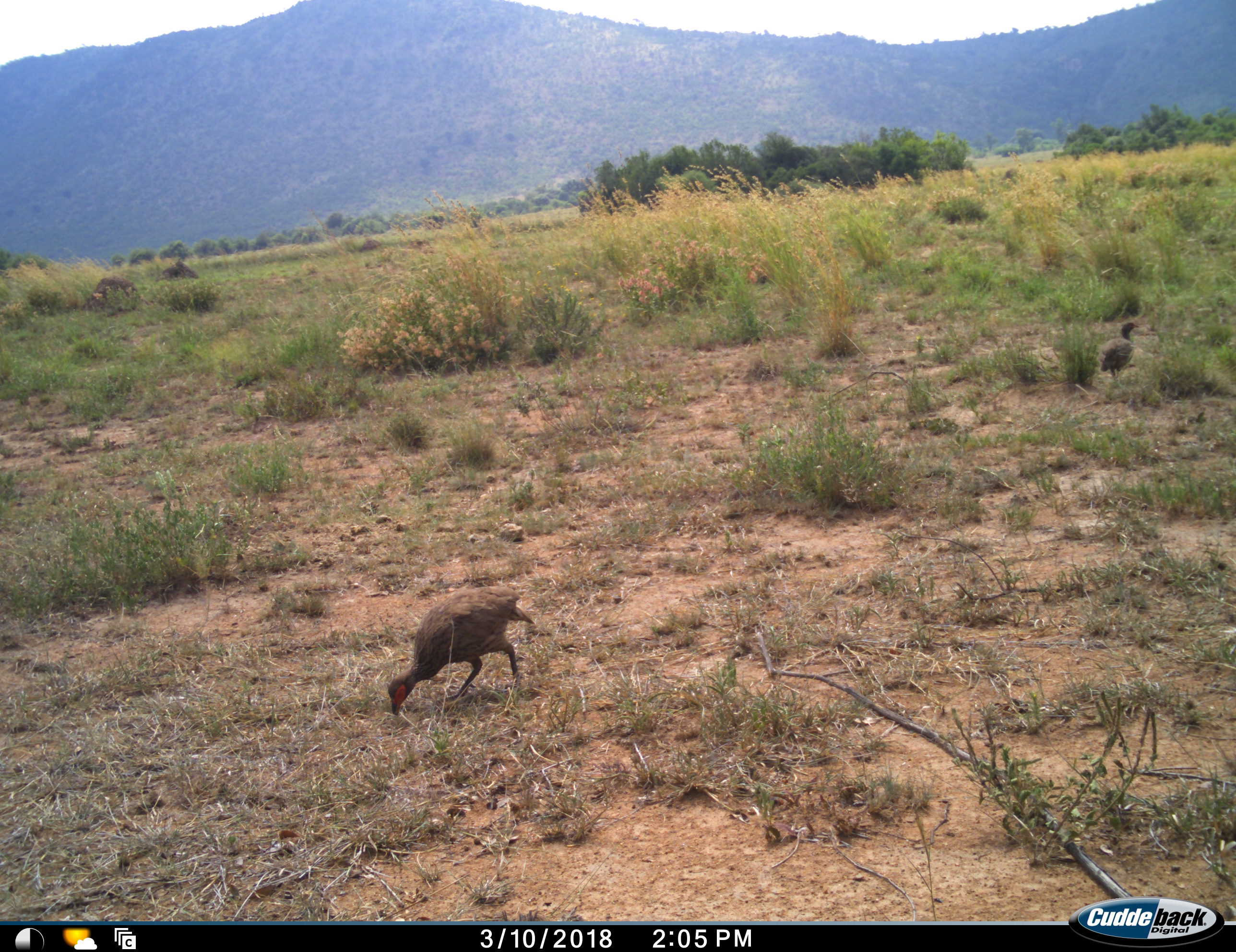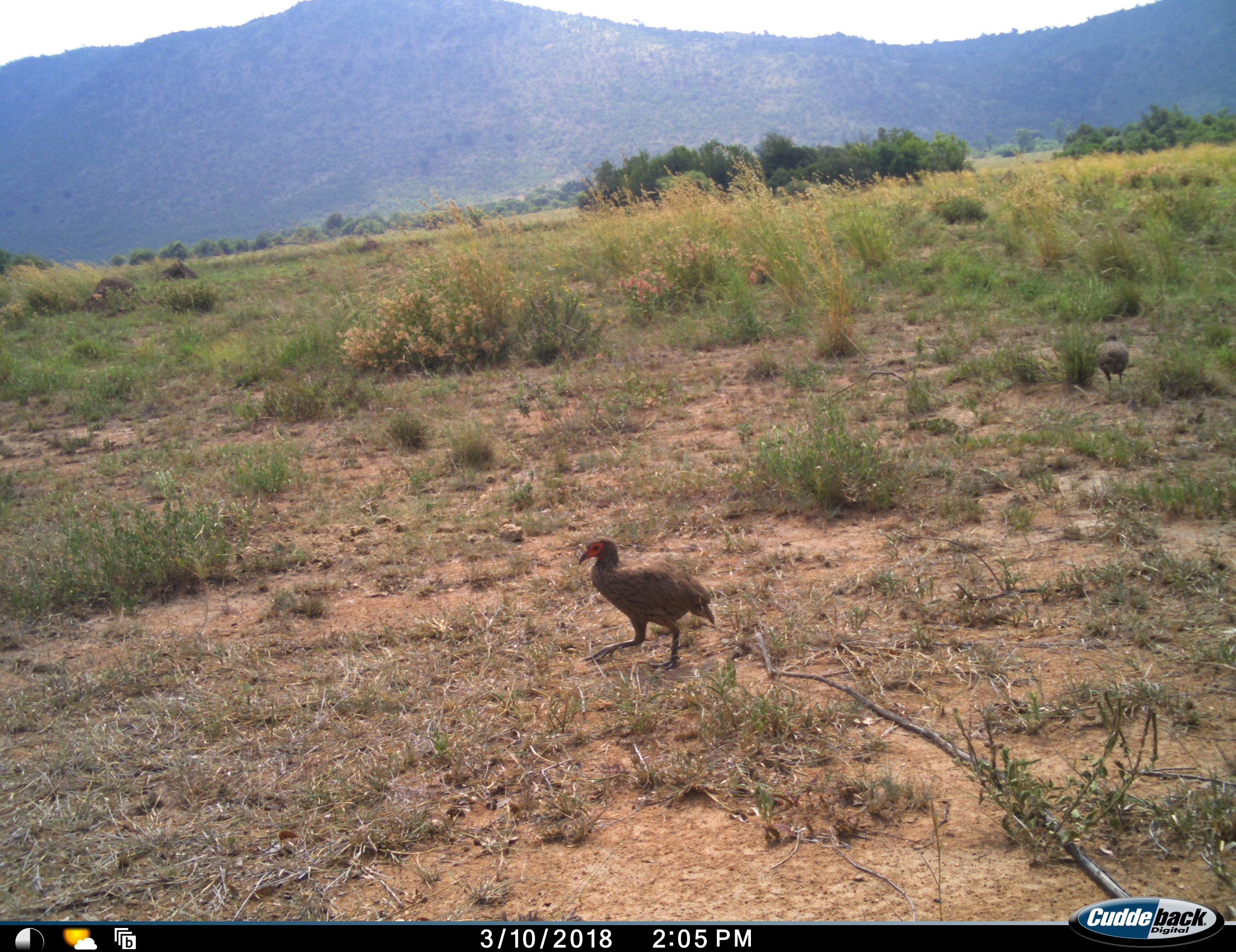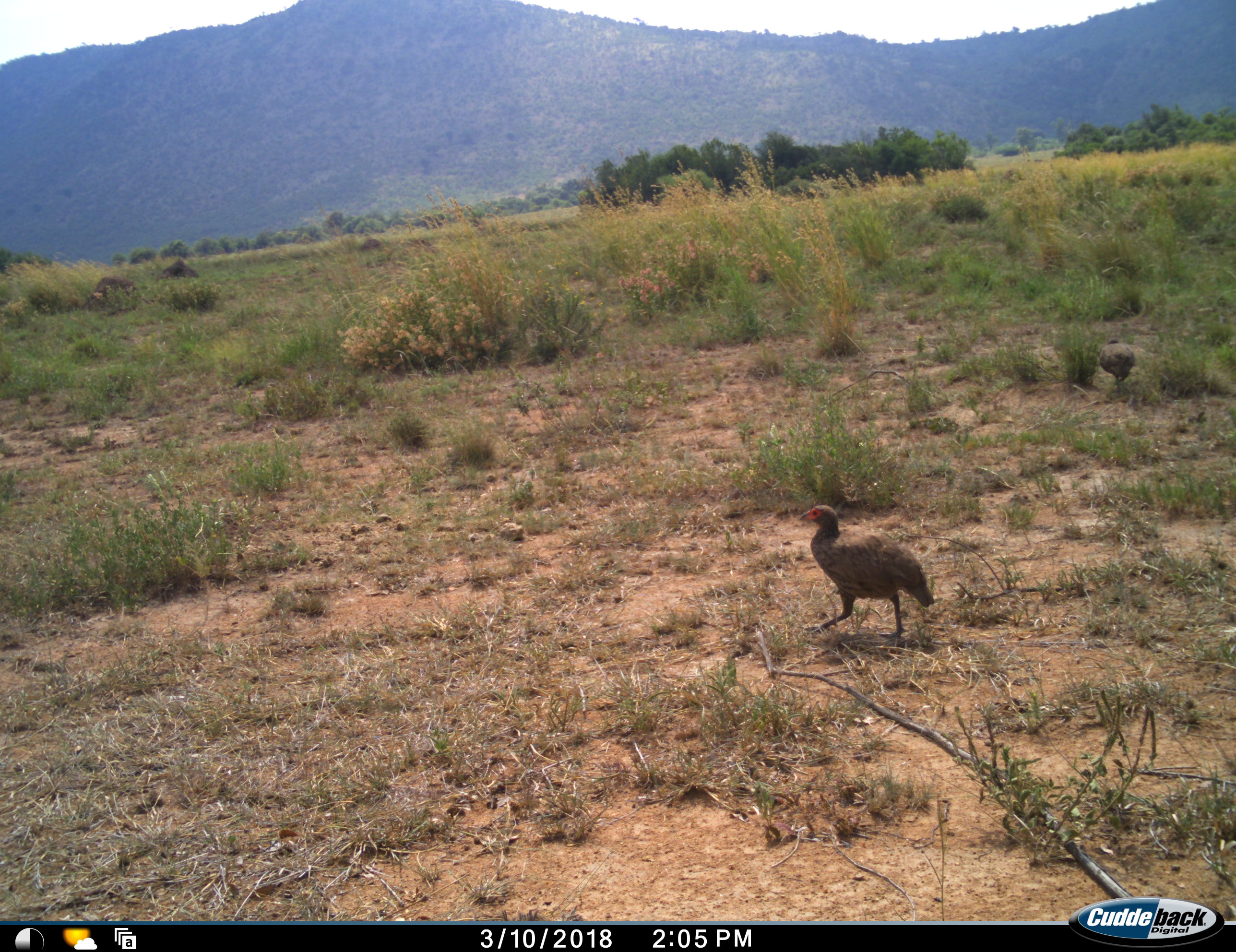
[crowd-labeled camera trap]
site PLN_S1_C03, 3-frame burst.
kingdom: Animalia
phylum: Chordata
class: Aves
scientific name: Aves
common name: bird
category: birdother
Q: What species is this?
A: Birdother (bird) (Aves).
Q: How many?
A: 2.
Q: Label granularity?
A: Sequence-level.